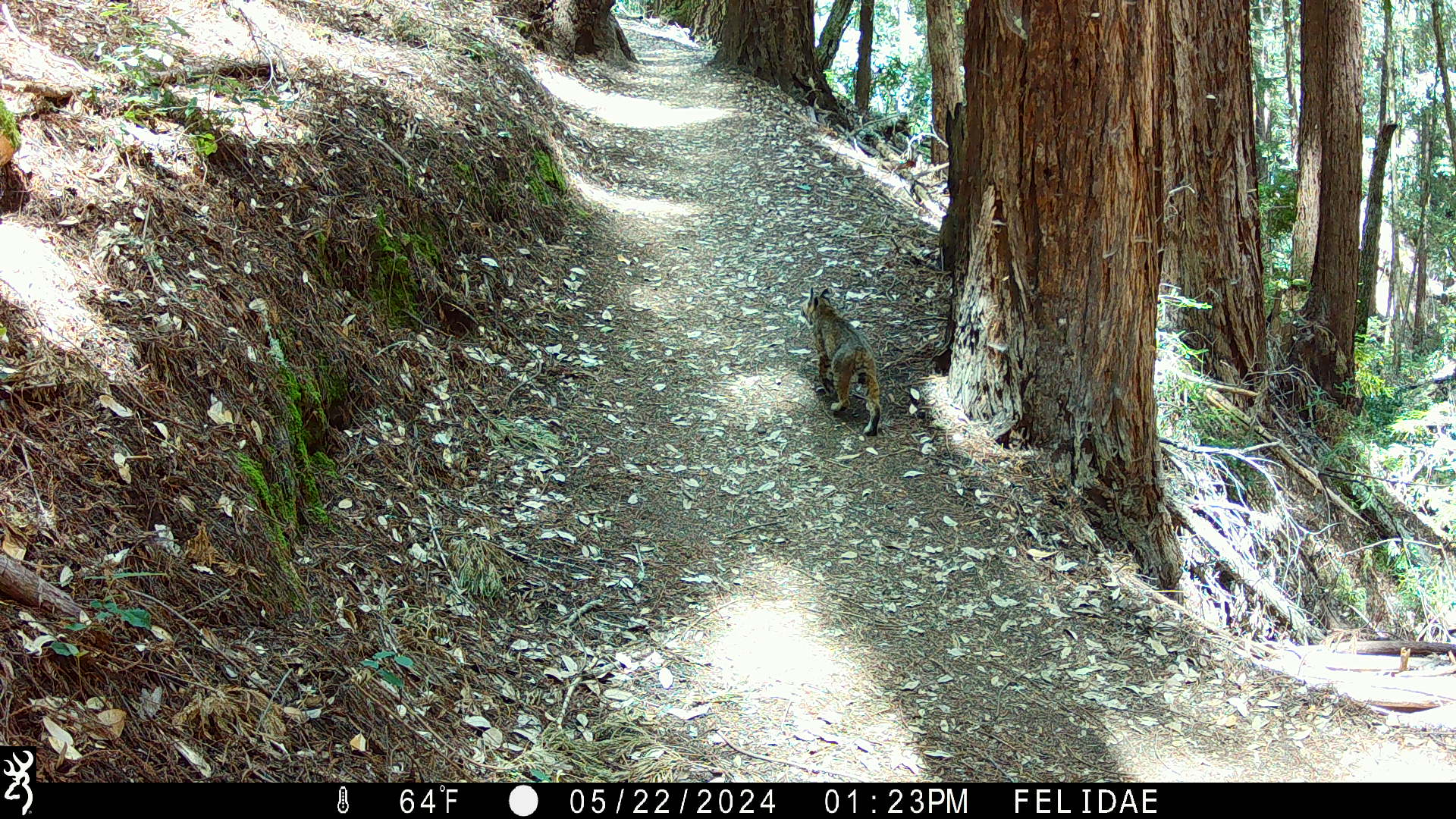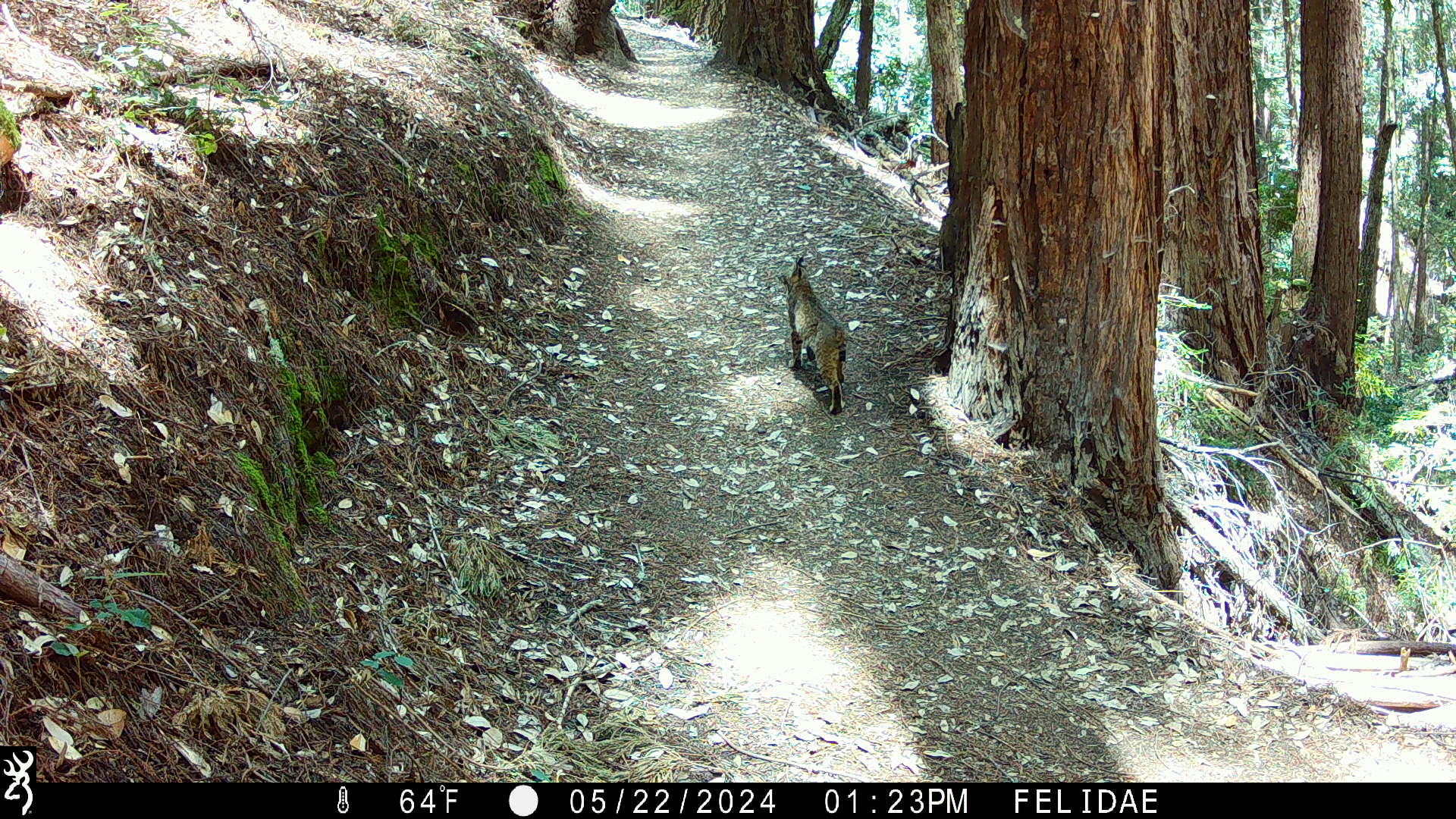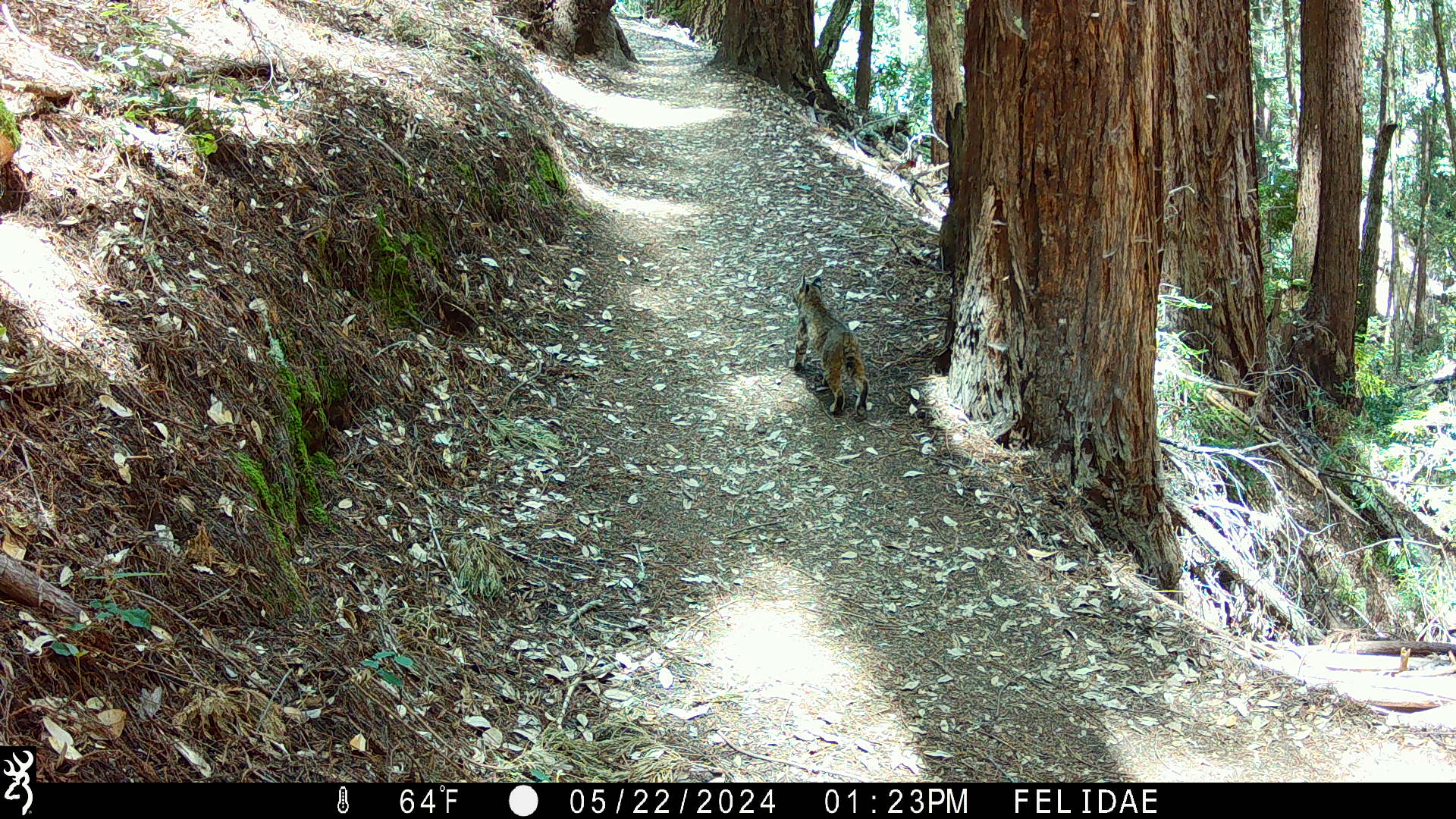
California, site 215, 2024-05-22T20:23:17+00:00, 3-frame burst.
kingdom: Animalia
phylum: Chordata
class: Mammalia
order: Carnivora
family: Felidae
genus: Lynx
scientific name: Lynx rufus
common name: bobcat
Bobcat (Lynx rufus).